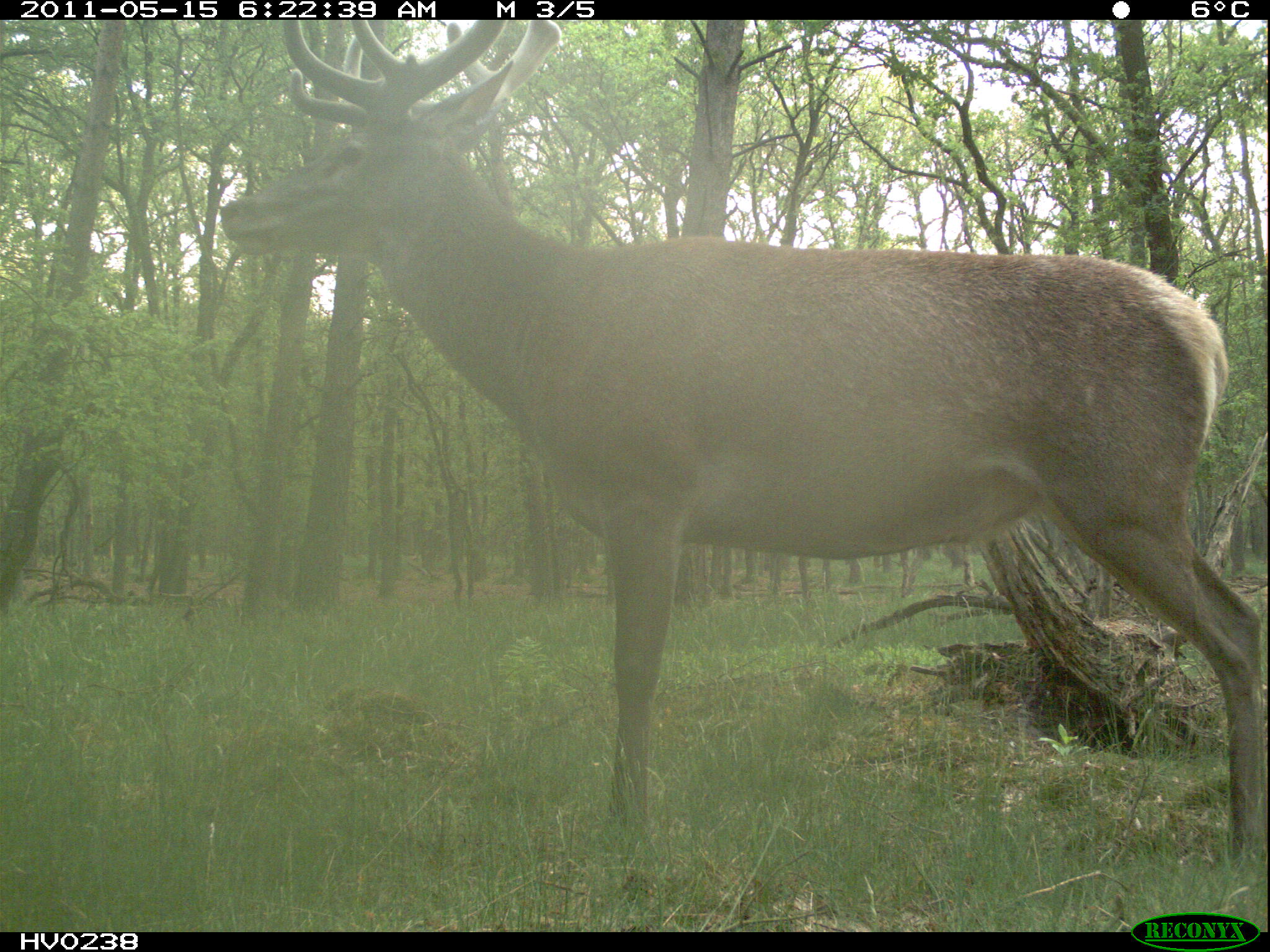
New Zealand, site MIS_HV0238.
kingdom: Animalia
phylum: Chordata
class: Mammalia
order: Artiodactyla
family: Cervidae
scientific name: Cervidae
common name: deer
Deer (Cervidae).